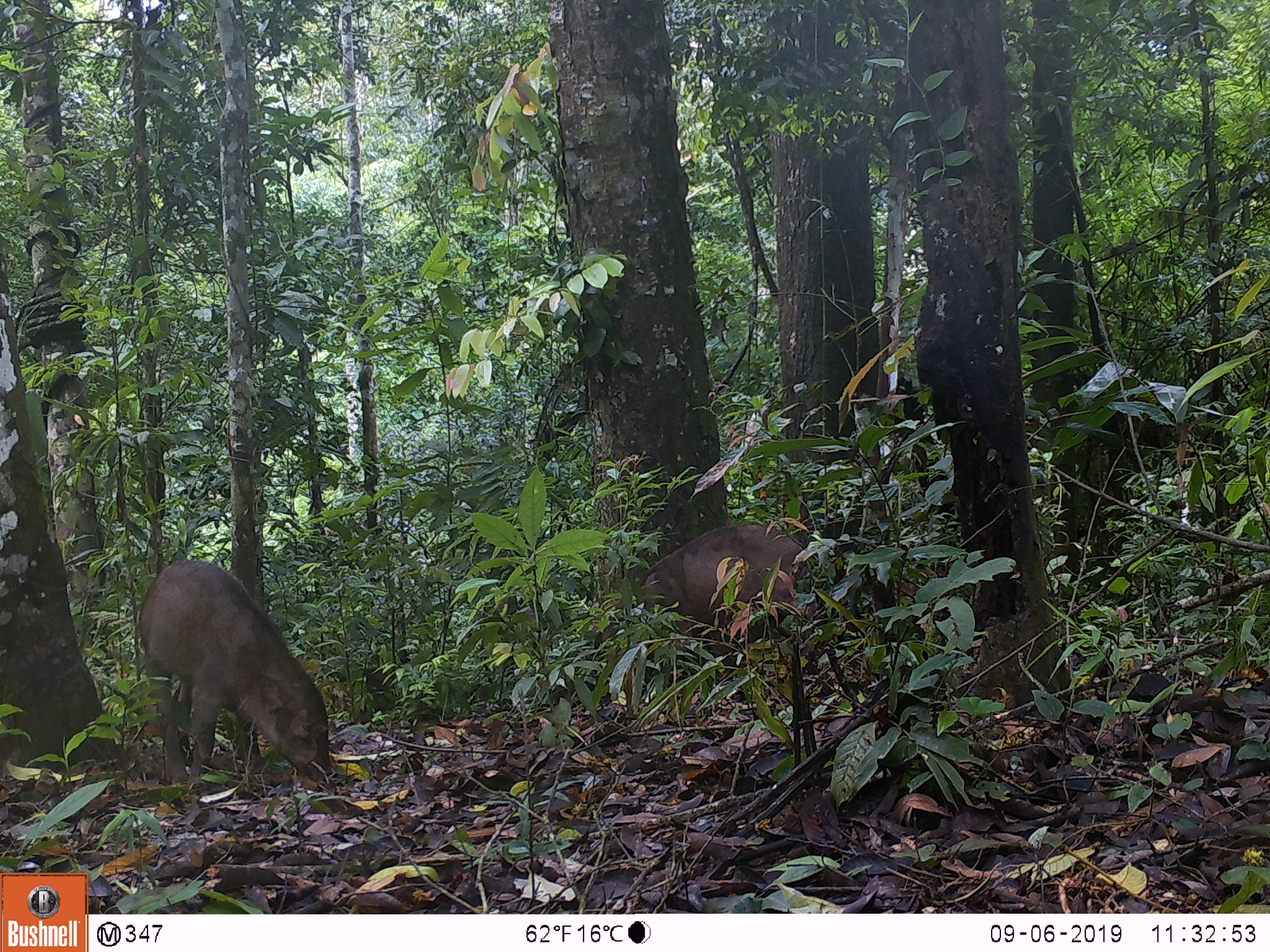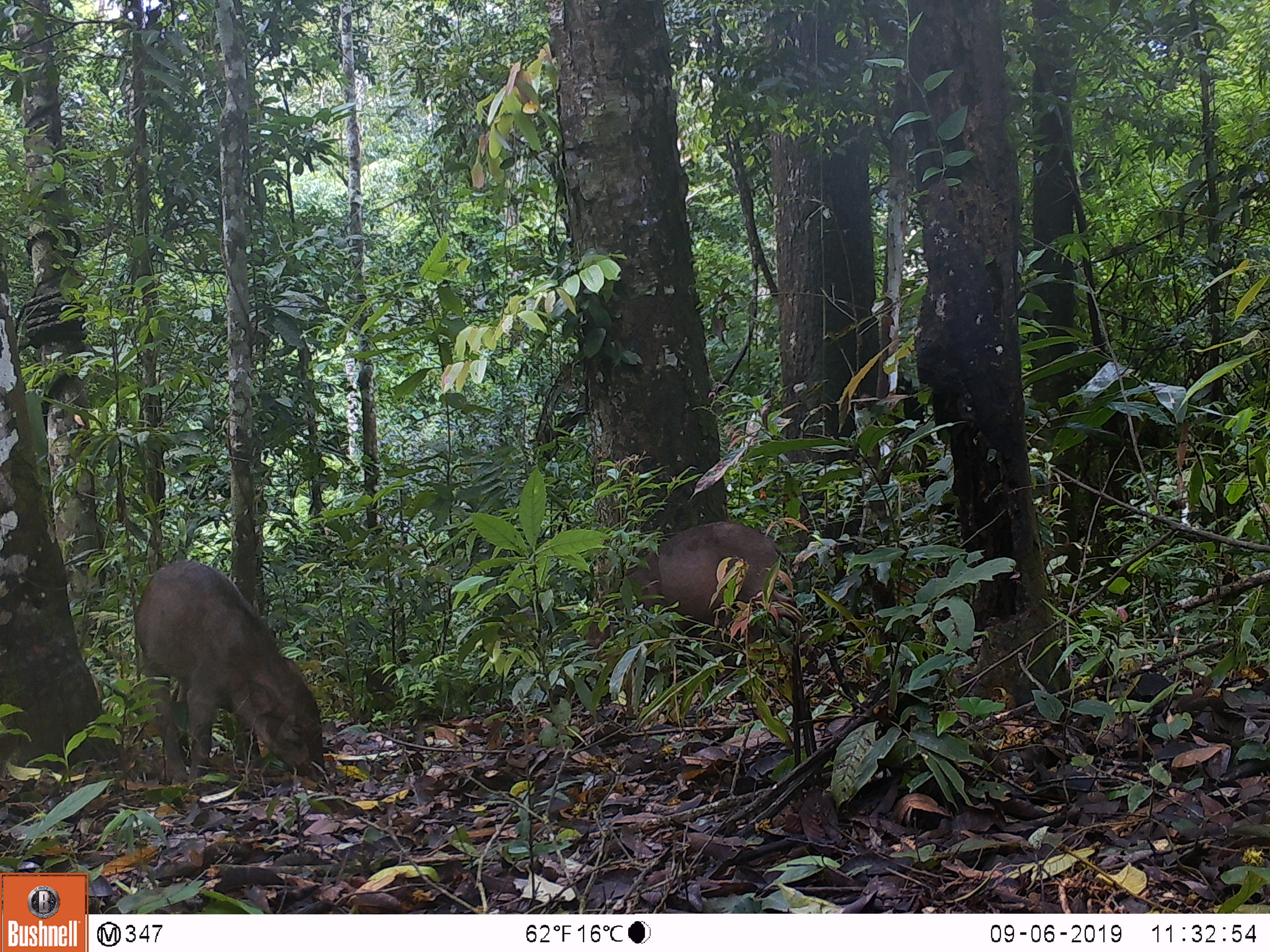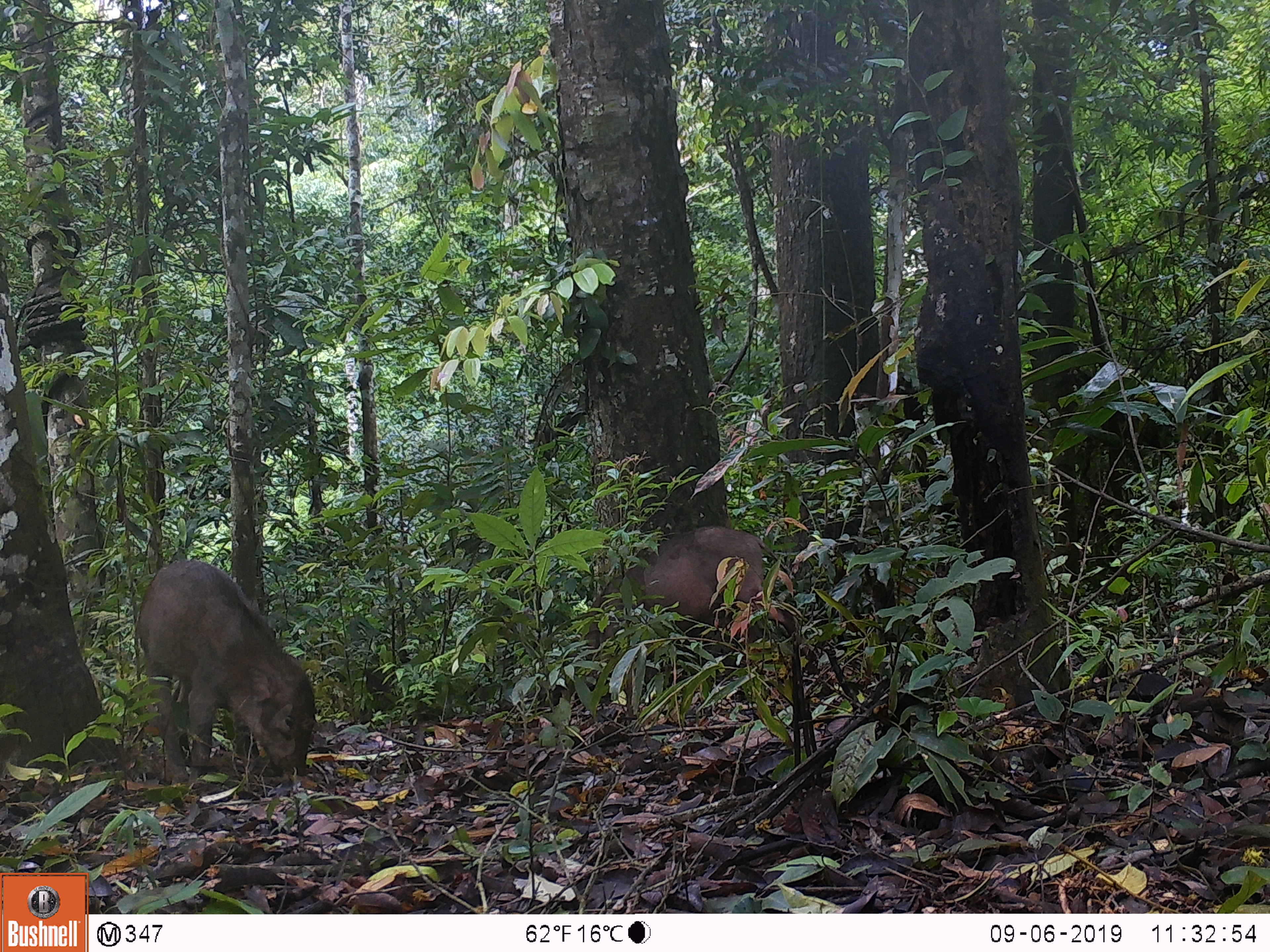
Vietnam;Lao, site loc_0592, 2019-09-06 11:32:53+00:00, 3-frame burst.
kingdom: Animalia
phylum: Chordata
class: Mammalia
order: Artiodactyla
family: Suidae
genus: Sus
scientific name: Sus scrofa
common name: eurasian wild pig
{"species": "eurasian wild pig (Sus scrofa)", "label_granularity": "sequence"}